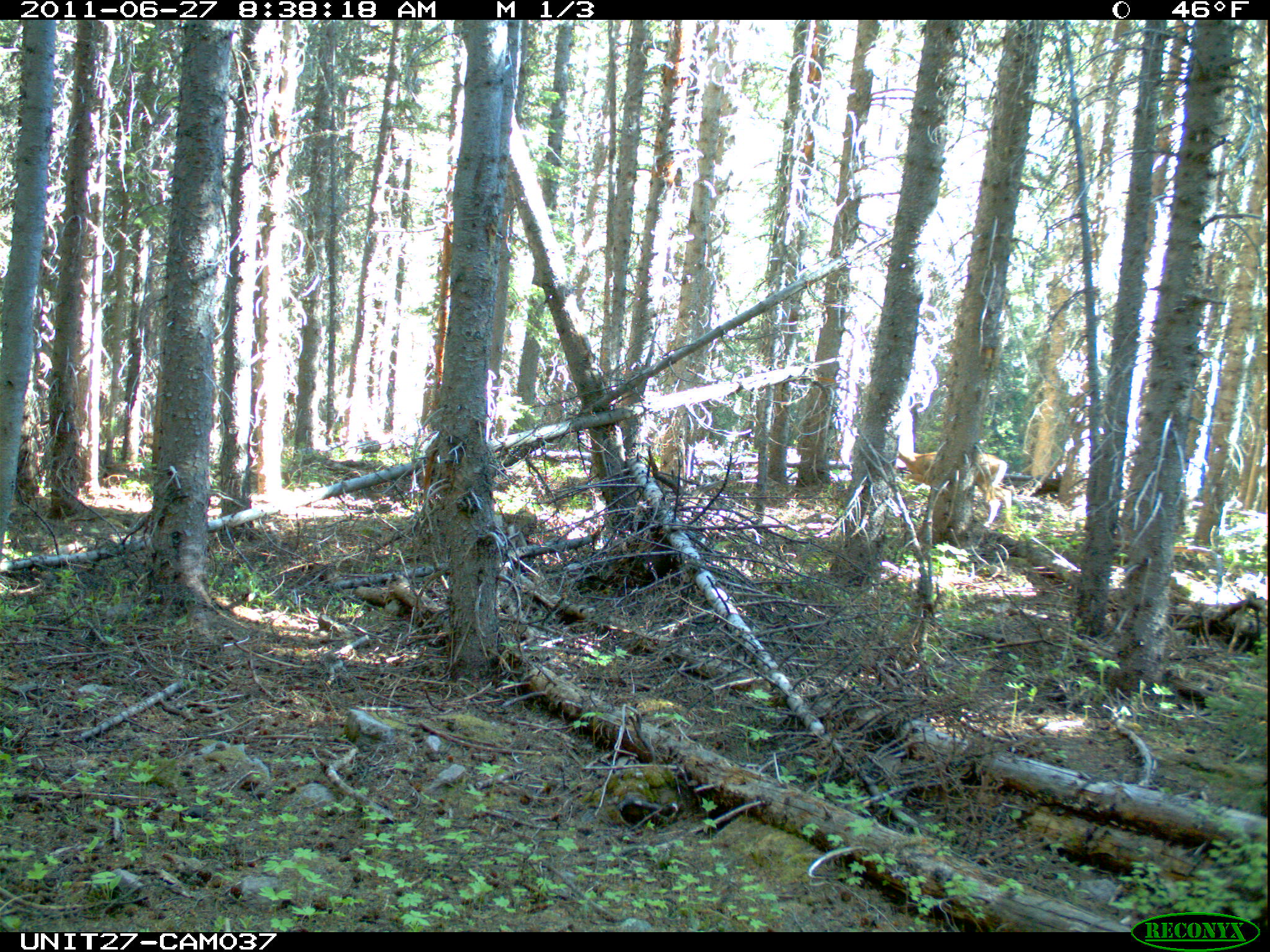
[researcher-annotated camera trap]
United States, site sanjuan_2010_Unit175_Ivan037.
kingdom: Animalia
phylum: Chordata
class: Mammalia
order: Artiodactyla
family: Cervidae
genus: Odocoileus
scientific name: Odocoileus hemionus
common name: mule deer